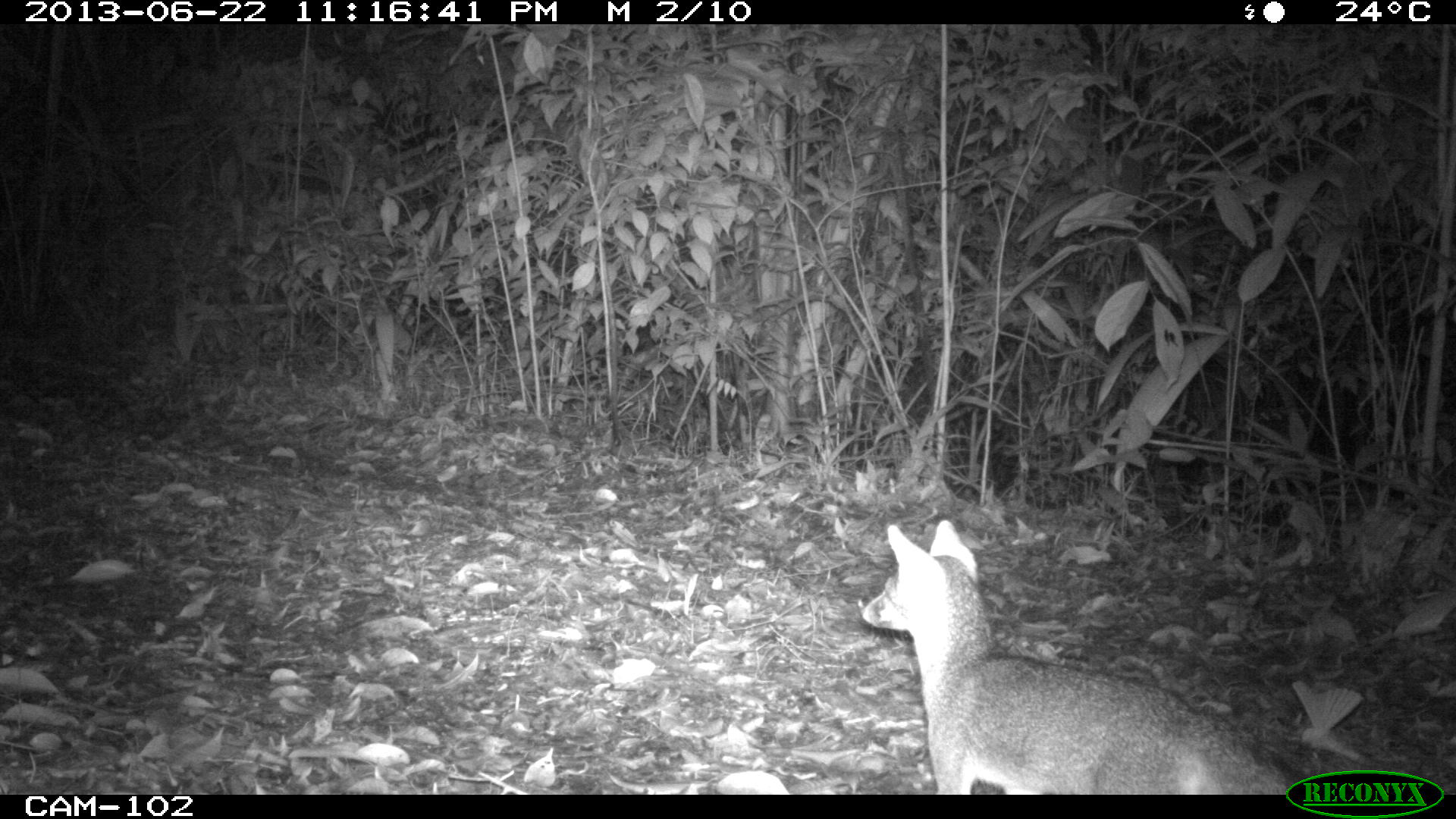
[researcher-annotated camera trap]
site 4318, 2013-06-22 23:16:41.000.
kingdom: Animalia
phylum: Chordata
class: Mammalia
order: Carnivora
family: Canidae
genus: Urocyon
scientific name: Urocyon cinereoargenteus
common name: gray fox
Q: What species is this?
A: Urocyon cinereoargenteus (gray fox).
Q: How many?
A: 1.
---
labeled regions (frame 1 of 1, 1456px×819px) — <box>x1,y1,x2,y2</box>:
urocyon cinereoargenteus: <box>860,518,1292,794</box>